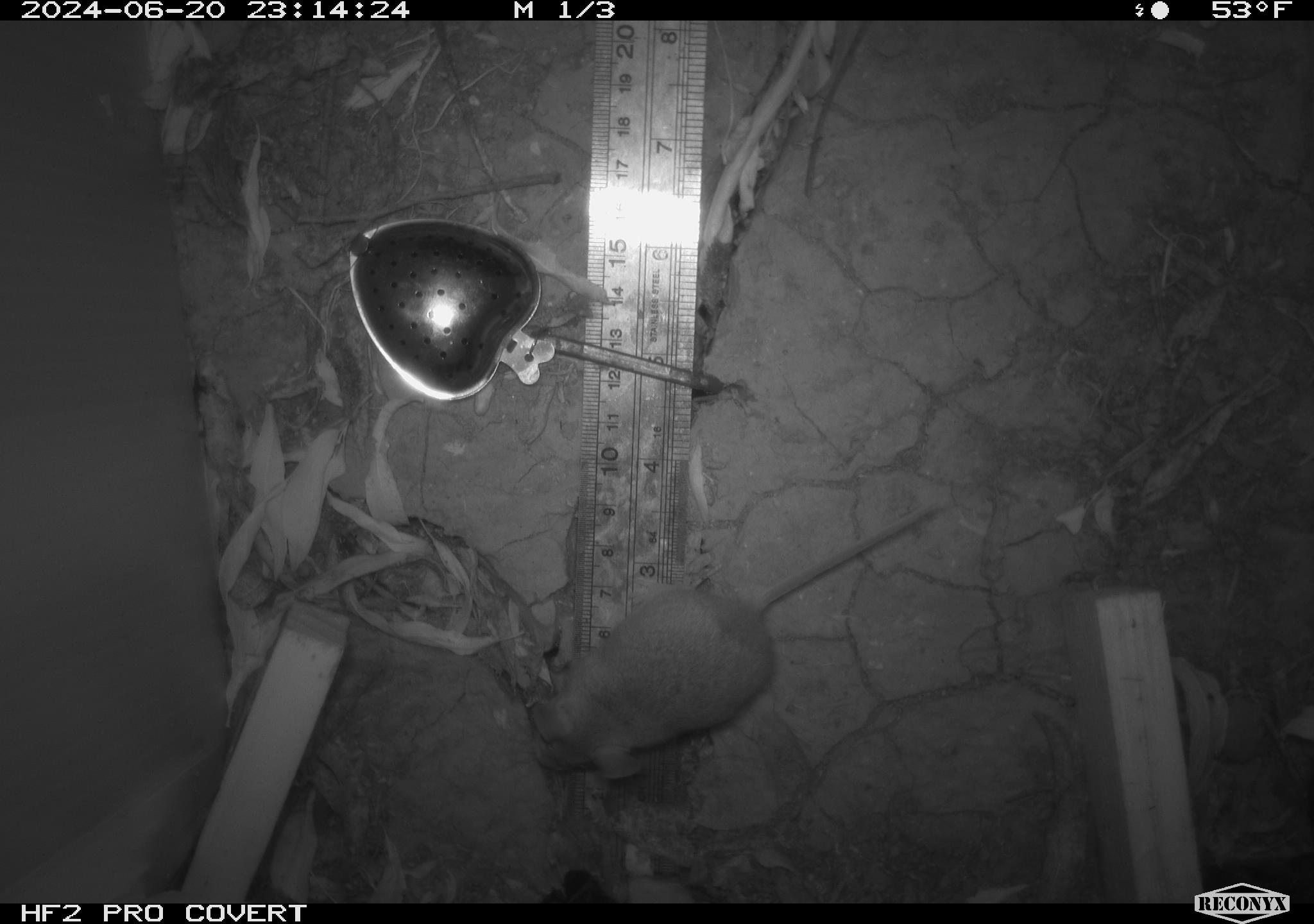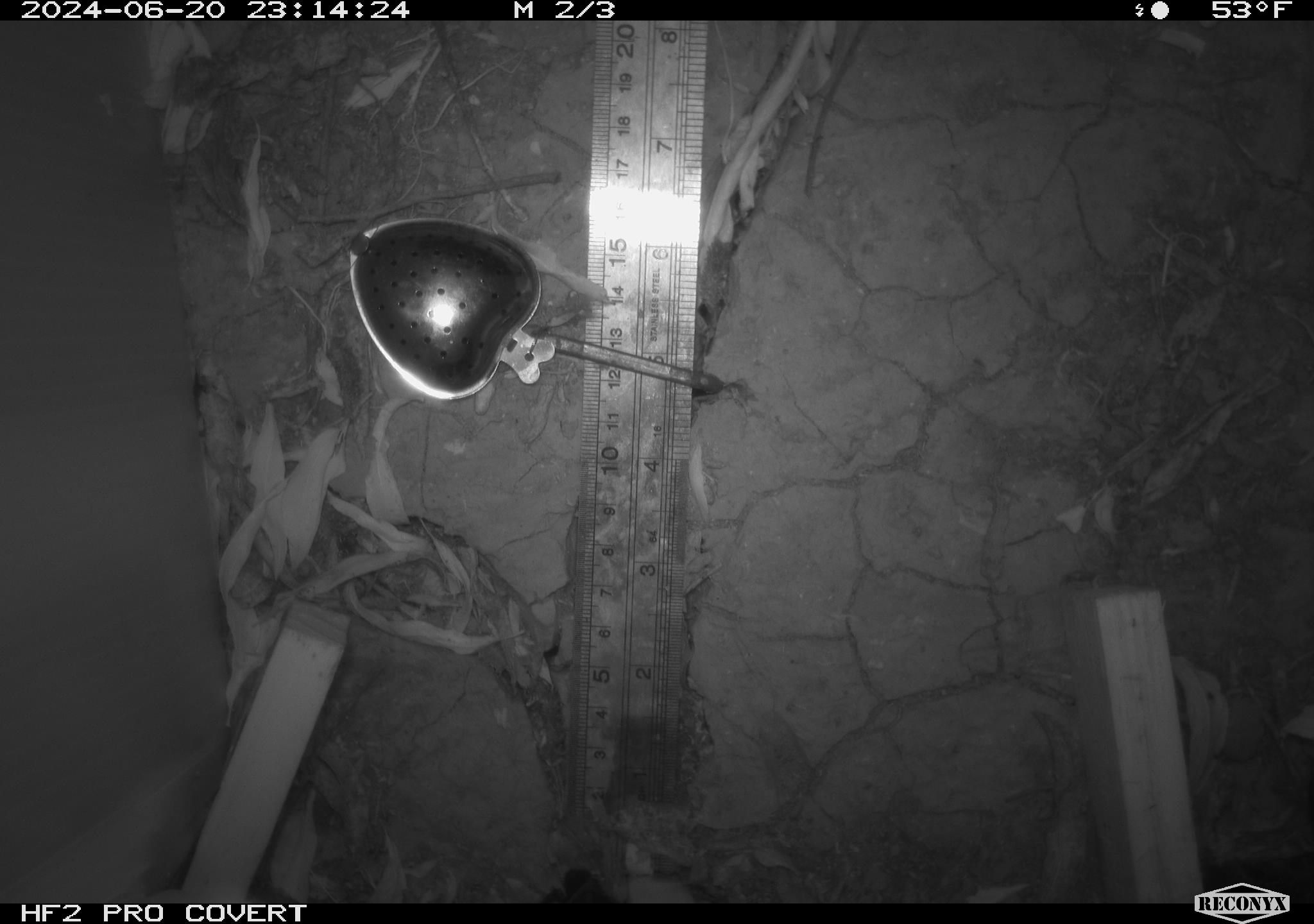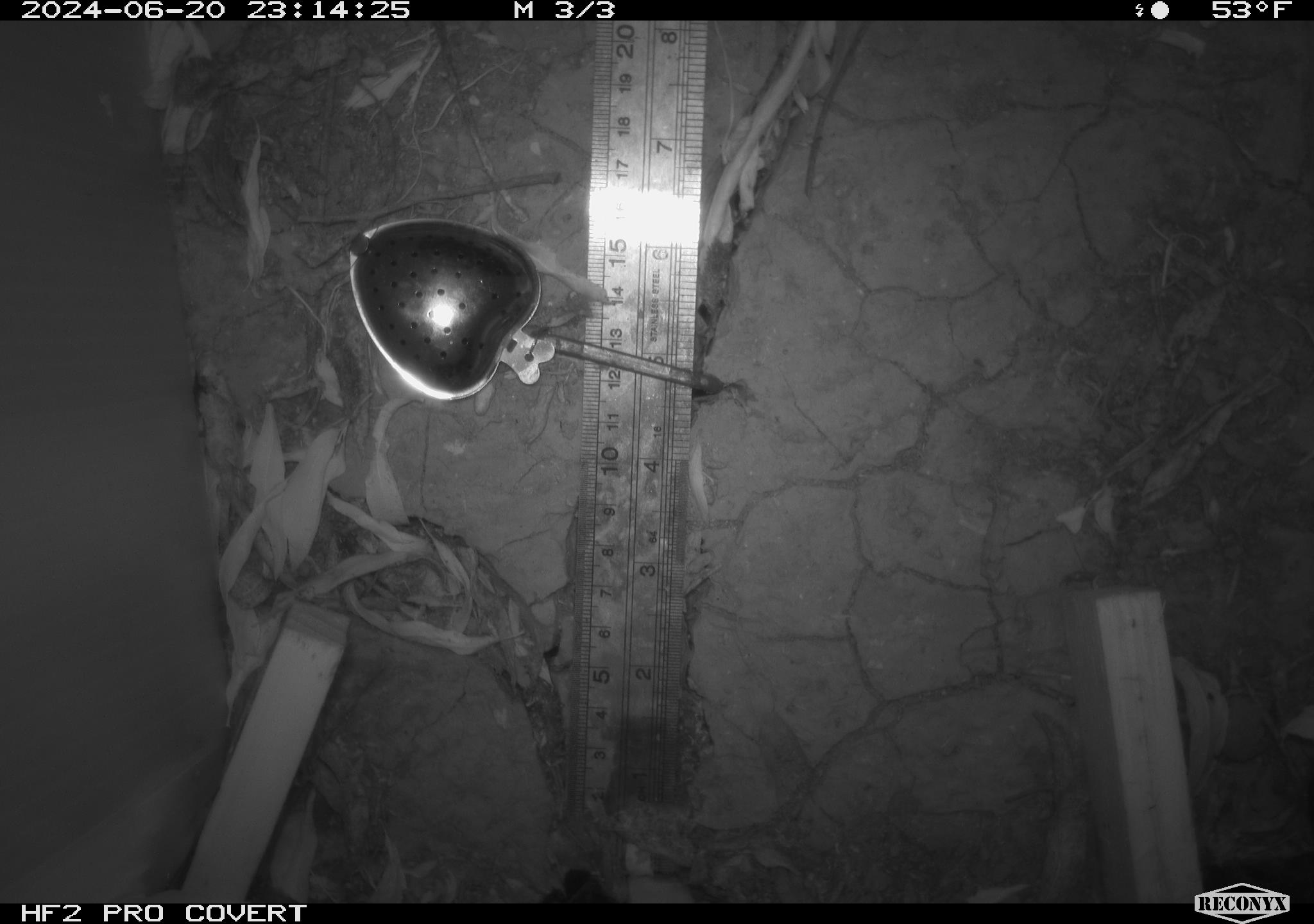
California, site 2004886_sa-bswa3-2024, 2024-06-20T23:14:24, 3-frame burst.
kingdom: Animalia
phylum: Chordata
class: Mammalia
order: Rodentia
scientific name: Rodentia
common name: mouse species